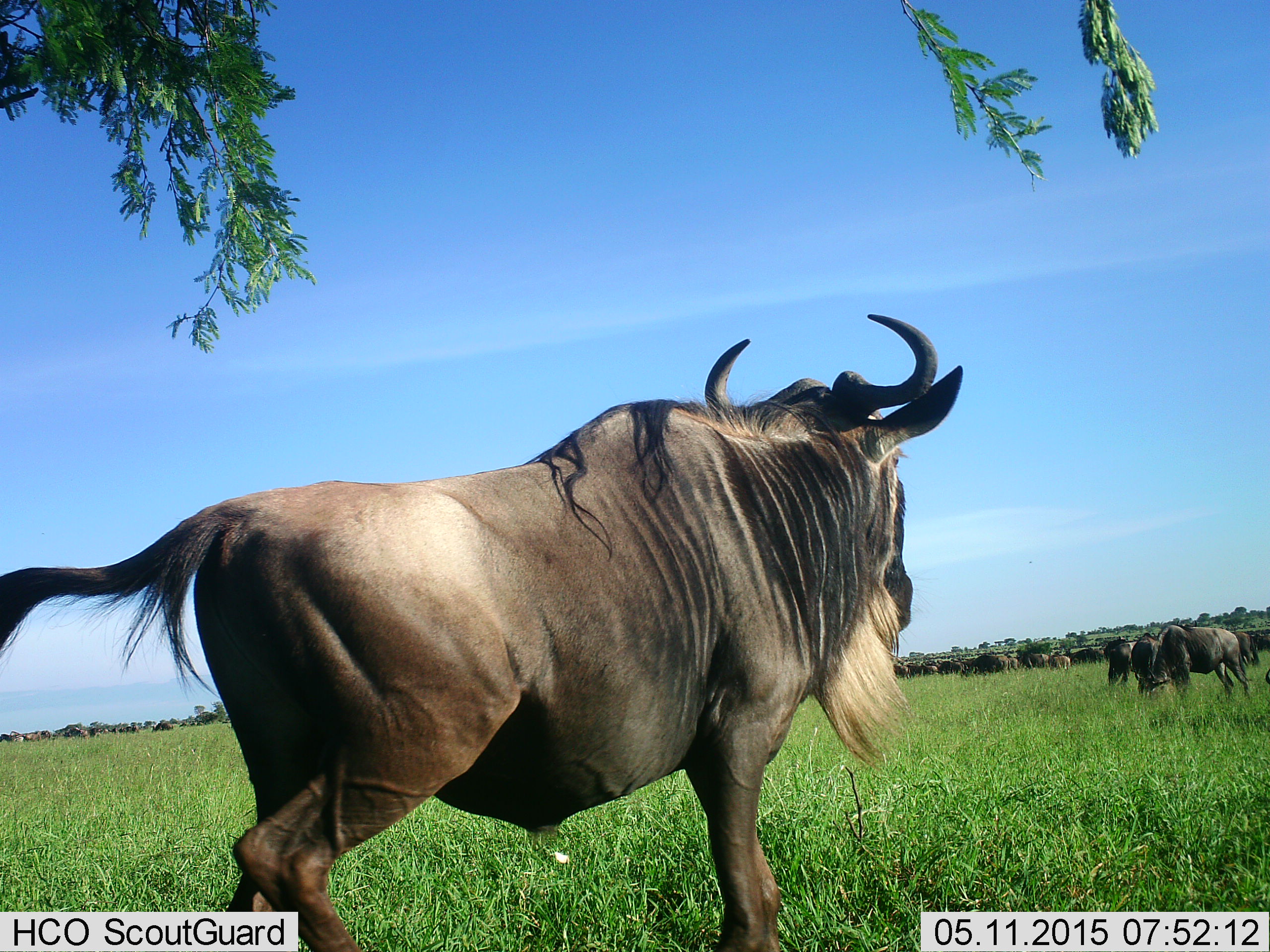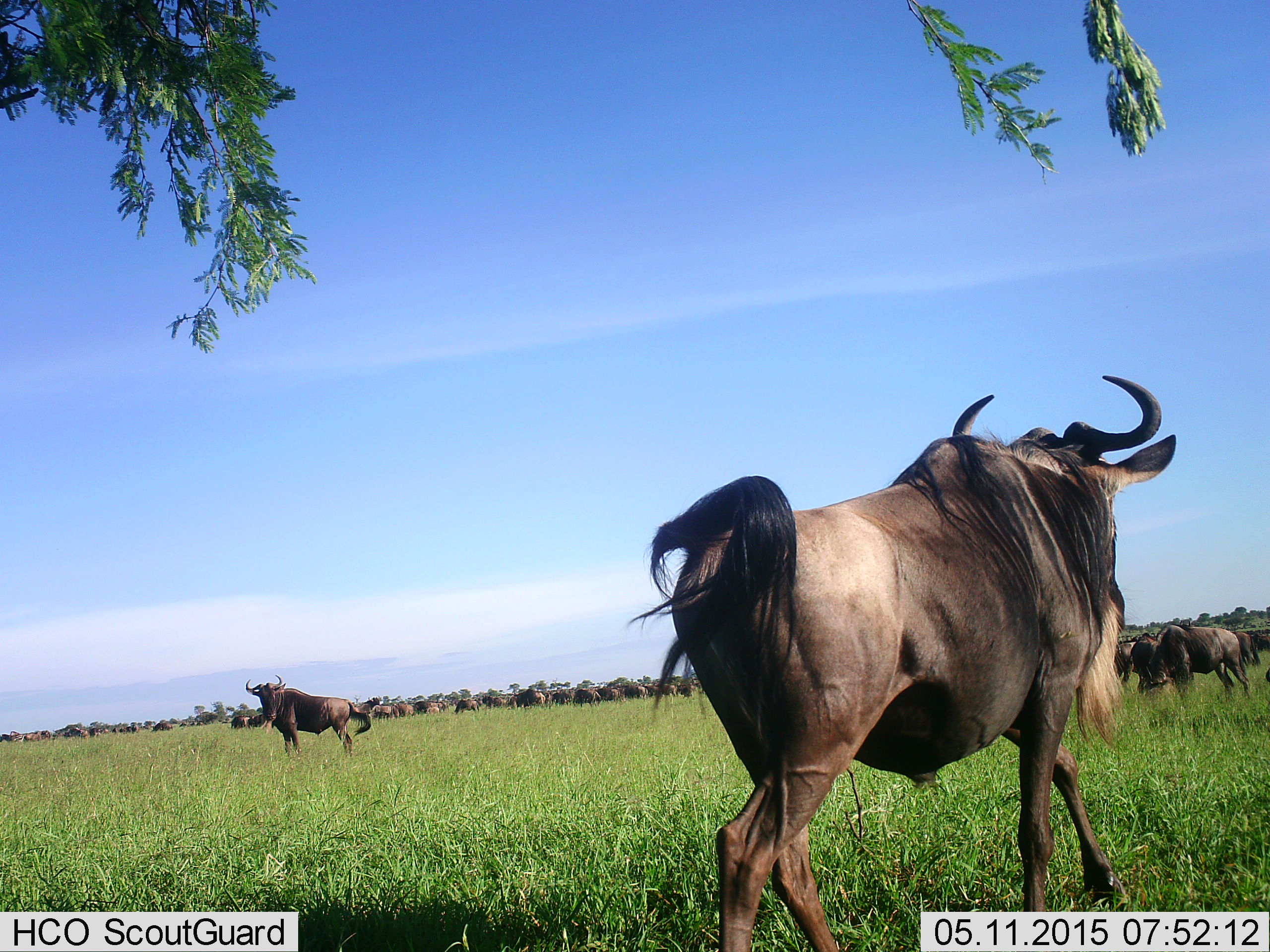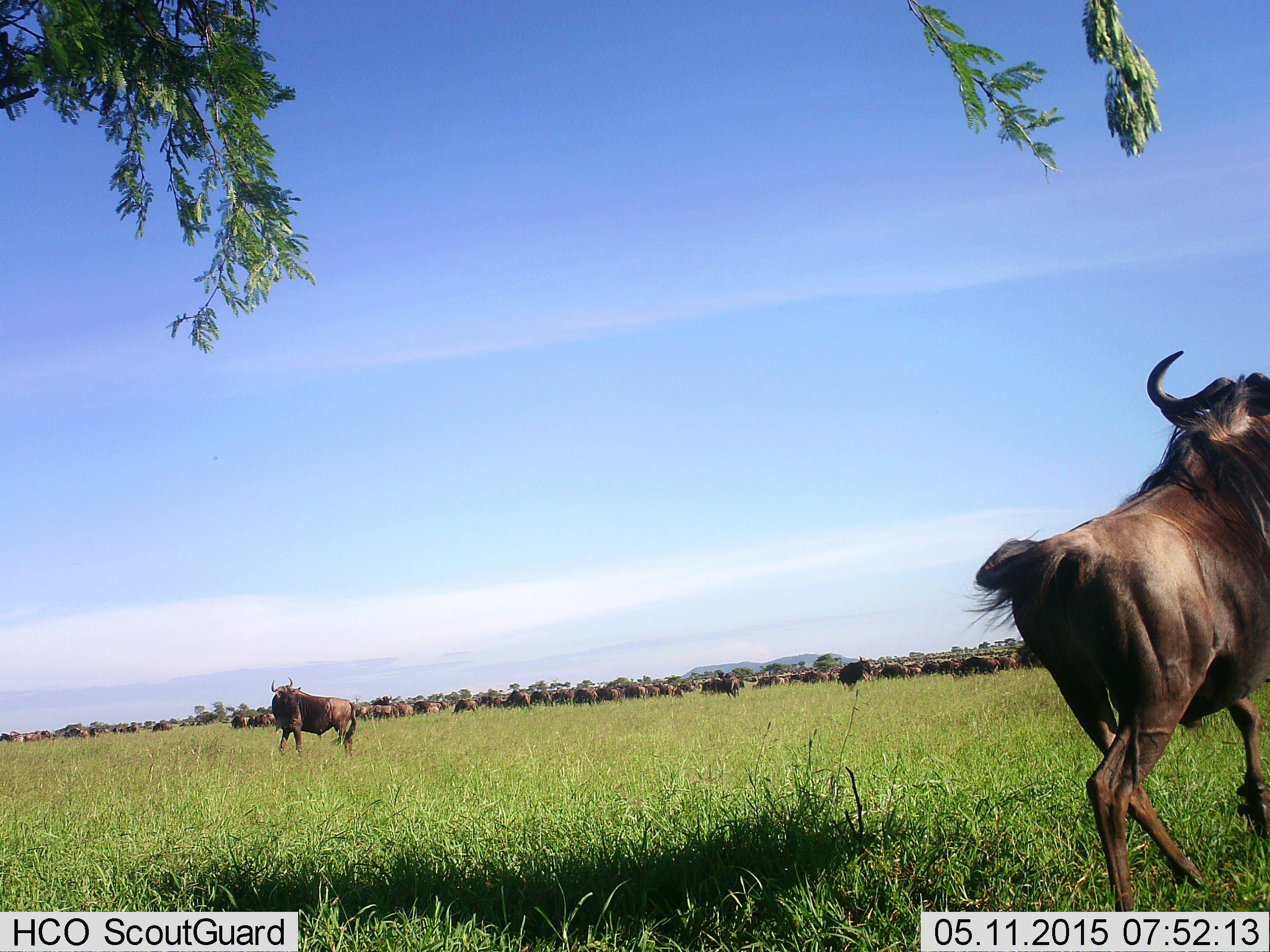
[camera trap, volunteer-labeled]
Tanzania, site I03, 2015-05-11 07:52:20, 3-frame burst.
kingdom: Animalia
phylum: Chordata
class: Mammalia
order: Artiodactyla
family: Bovidae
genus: Connochaetes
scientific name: Connochaetes taurinus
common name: blue wildebeest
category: wildebeest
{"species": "wildebeest (blue wildebeest) (Connochaetes taurinus)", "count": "51+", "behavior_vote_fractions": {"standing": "60%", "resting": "10%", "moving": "80%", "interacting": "10%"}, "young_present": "0%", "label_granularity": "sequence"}